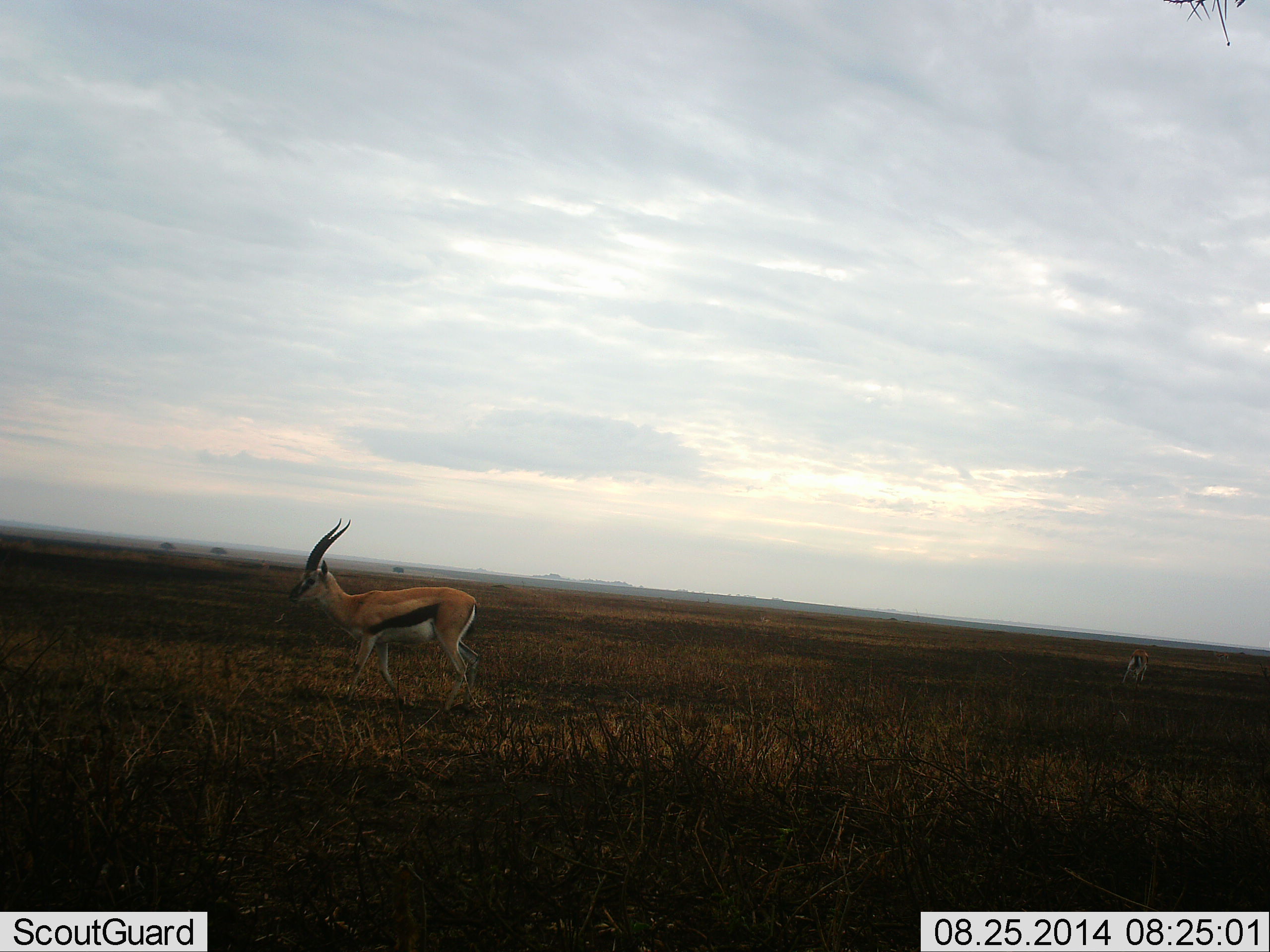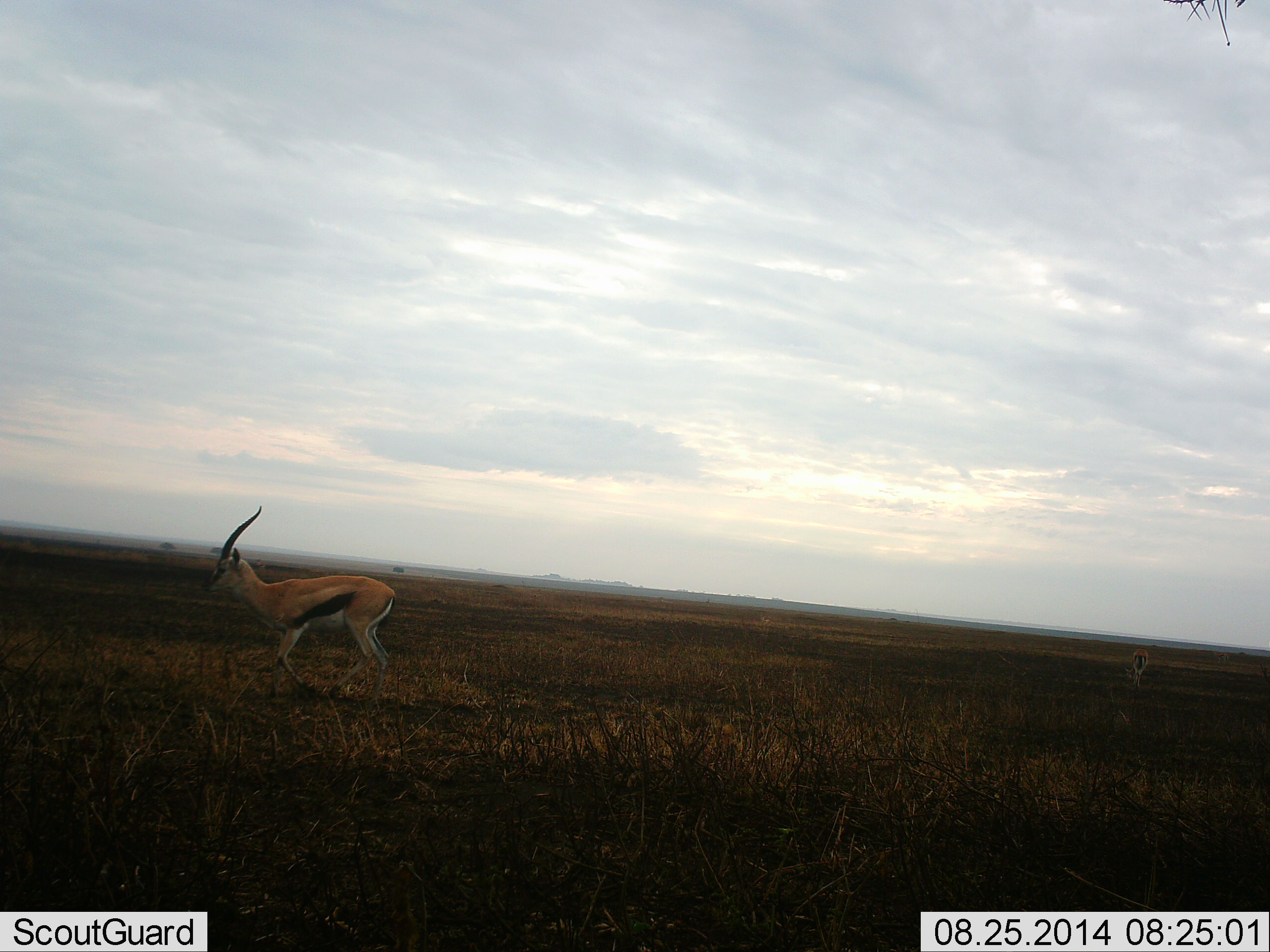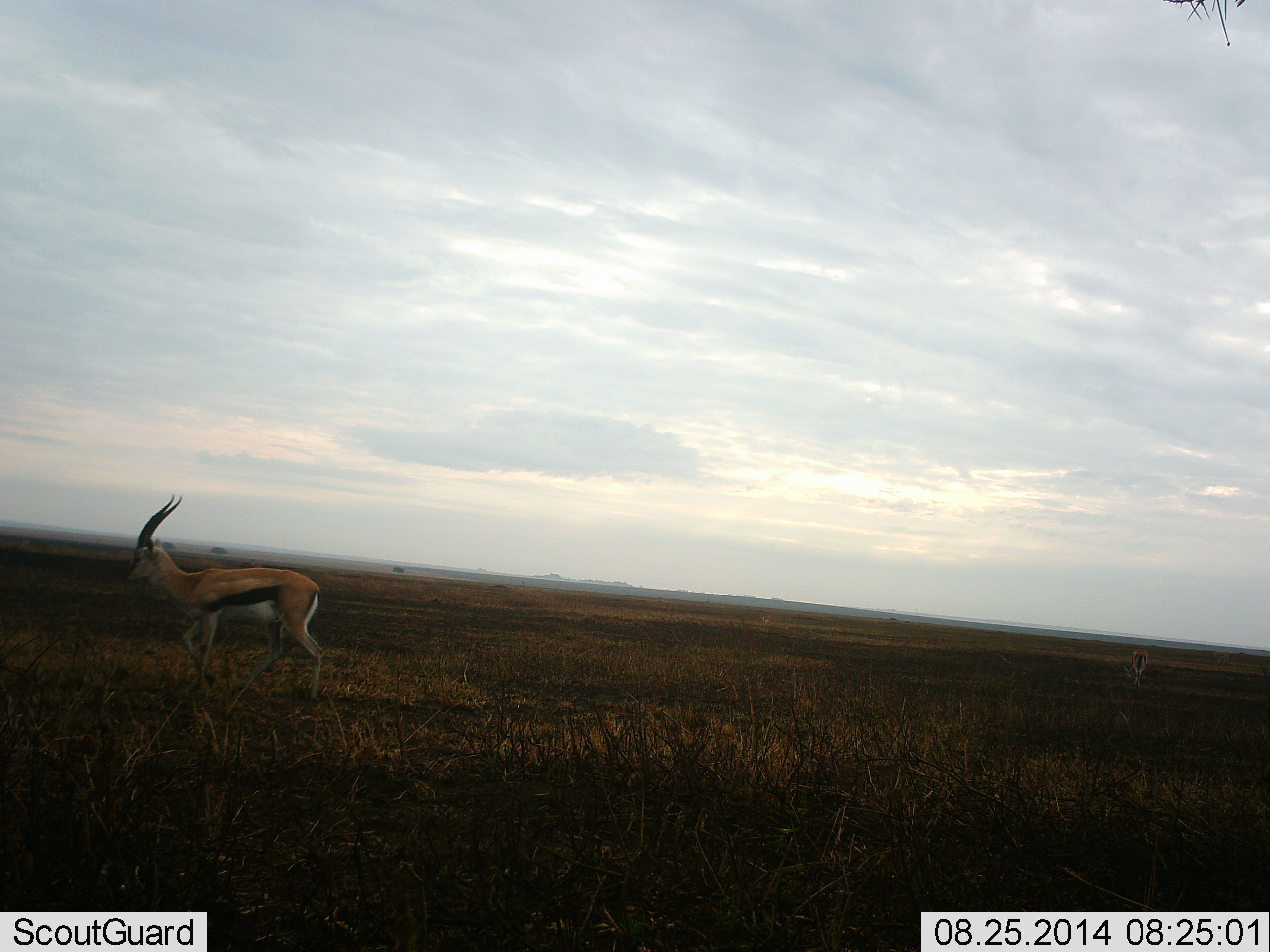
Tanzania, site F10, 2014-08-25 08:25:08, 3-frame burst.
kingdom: Animalia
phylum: Chordata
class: Mammalia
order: Artiodactyla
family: Bovidae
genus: Eudorcas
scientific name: Eudorcas thomsonii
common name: thomson's gazelle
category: gazellethomsons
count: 1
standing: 20%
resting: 0%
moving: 100%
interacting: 0%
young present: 0%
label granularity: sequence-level